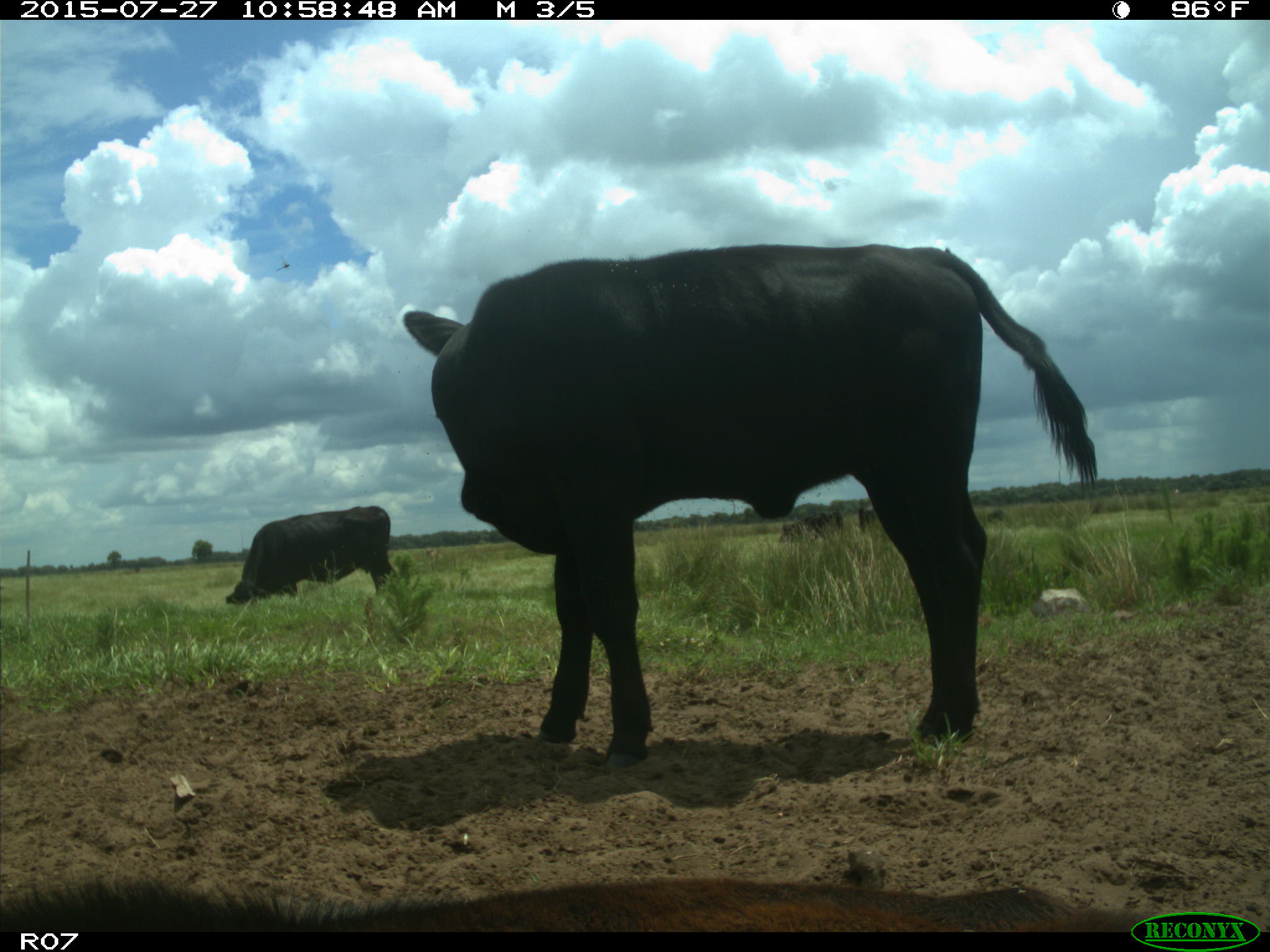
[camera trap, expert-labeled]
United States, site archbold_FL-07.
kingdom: Animalia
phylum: Chordata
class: Mammalia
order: Artiodactyla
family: Bovidae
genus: Bos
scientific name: Bos taurus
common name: domestic cow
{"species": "Bos taurus (domestic cow)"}